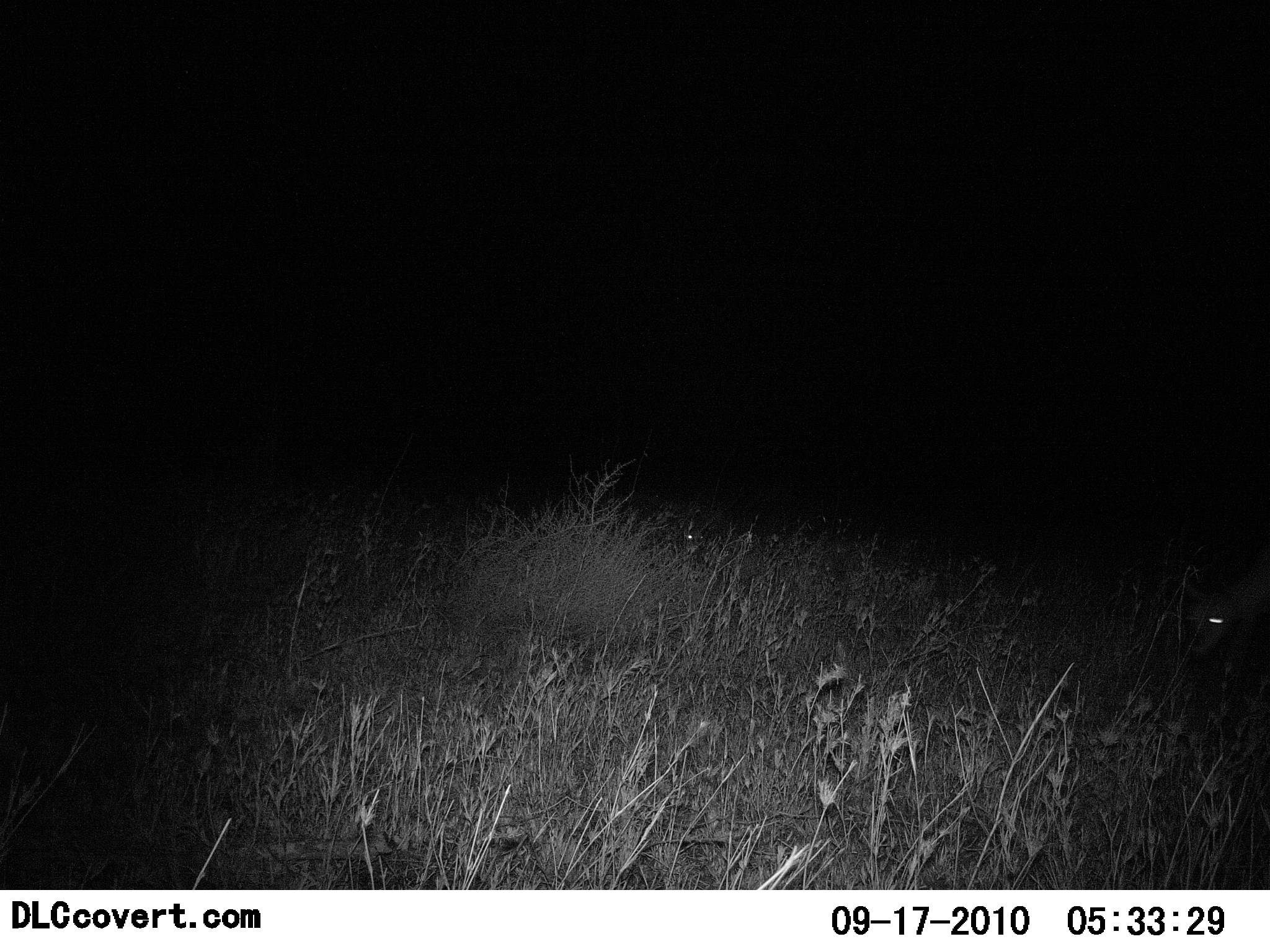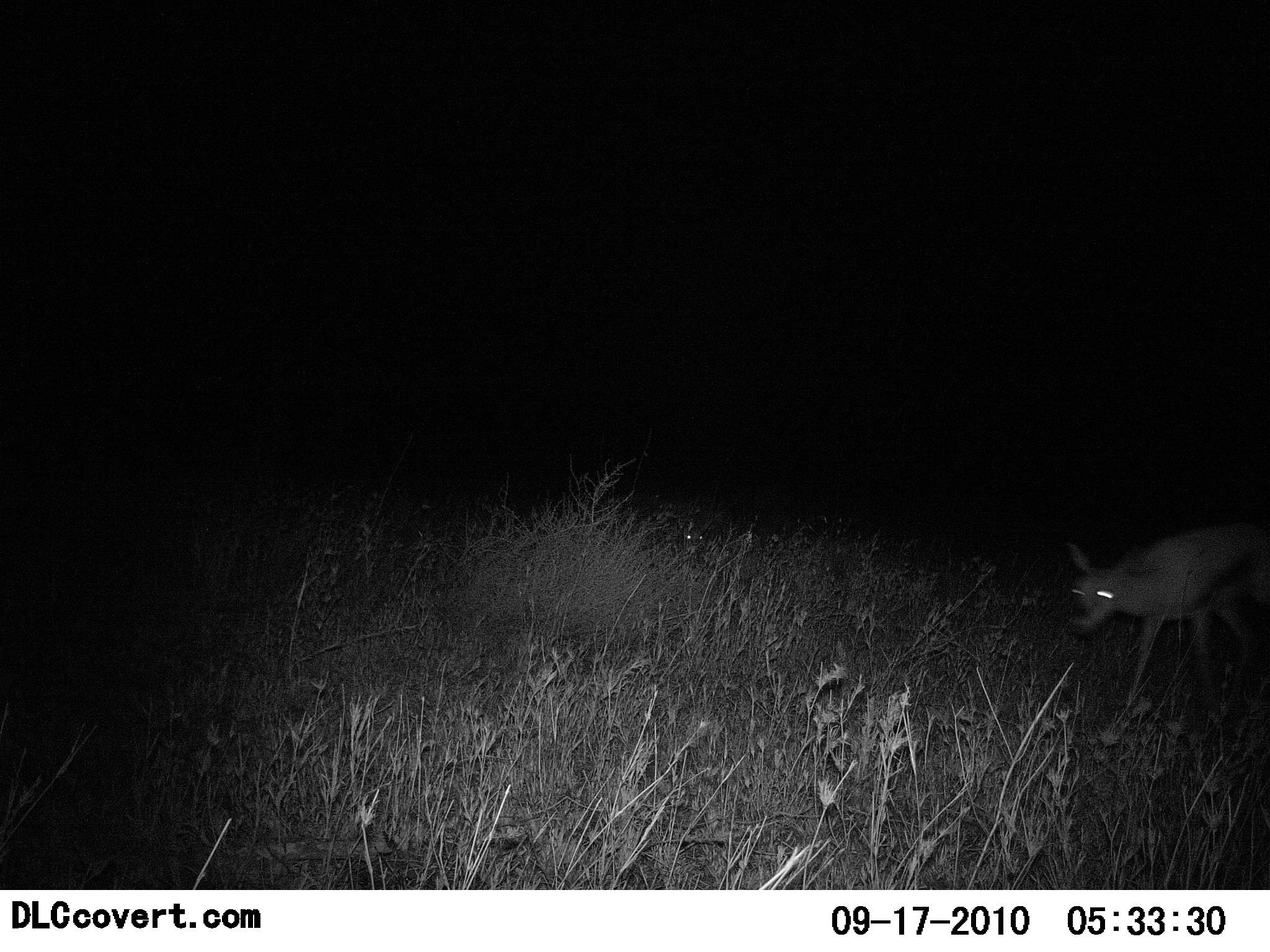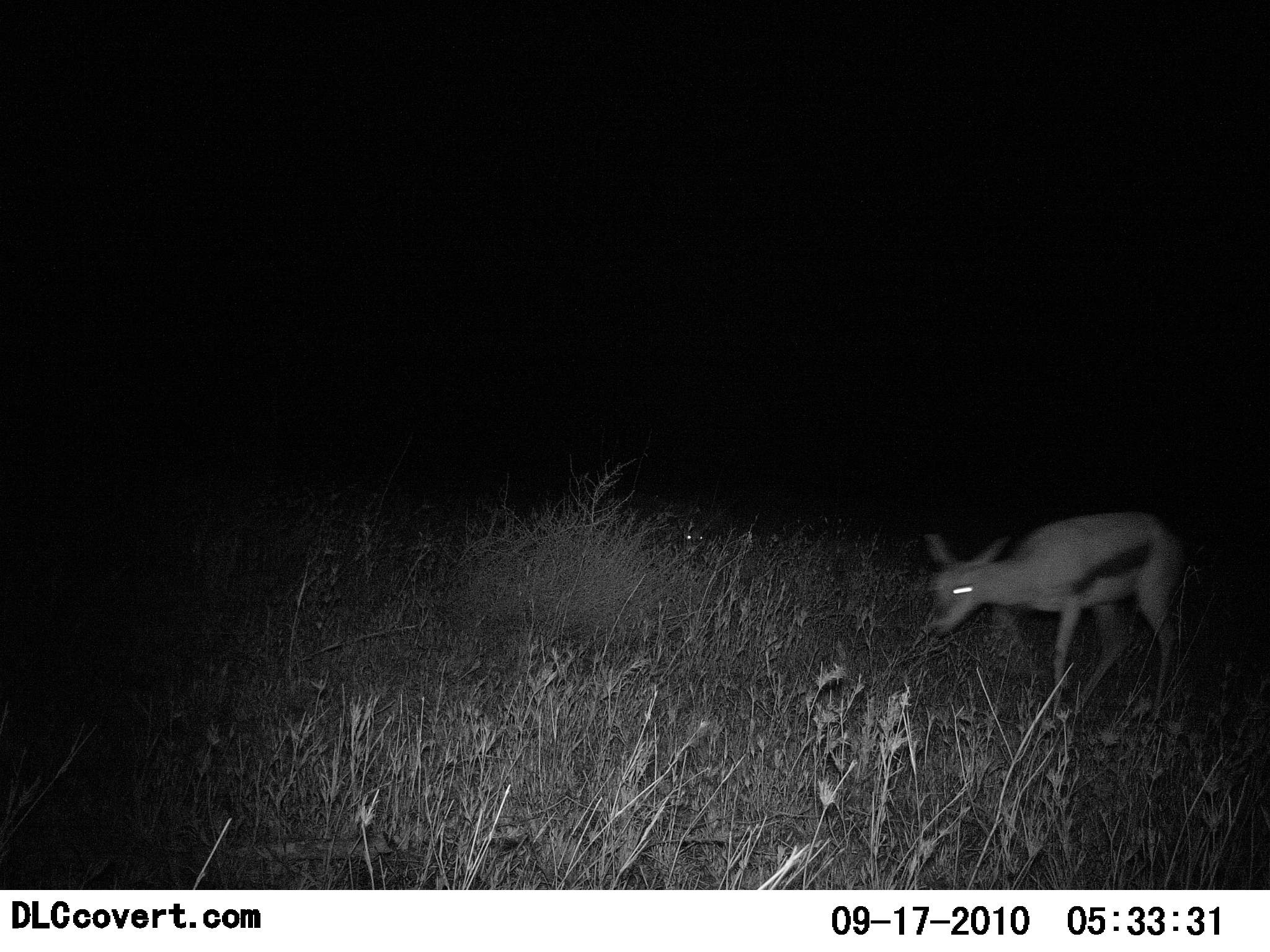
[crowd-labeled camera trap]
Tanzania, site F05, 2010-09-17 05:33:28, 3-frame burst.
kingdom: Animalia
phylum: Chordata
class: Mammalia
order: Artiodactyla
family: Bovidae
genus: Eudorcas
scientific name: Eudorcas thomsonii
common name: thomson's gazelle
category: gazellethomsons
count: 1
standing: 7%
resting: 0%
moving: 100%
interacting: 0%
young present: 0%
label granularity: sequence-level